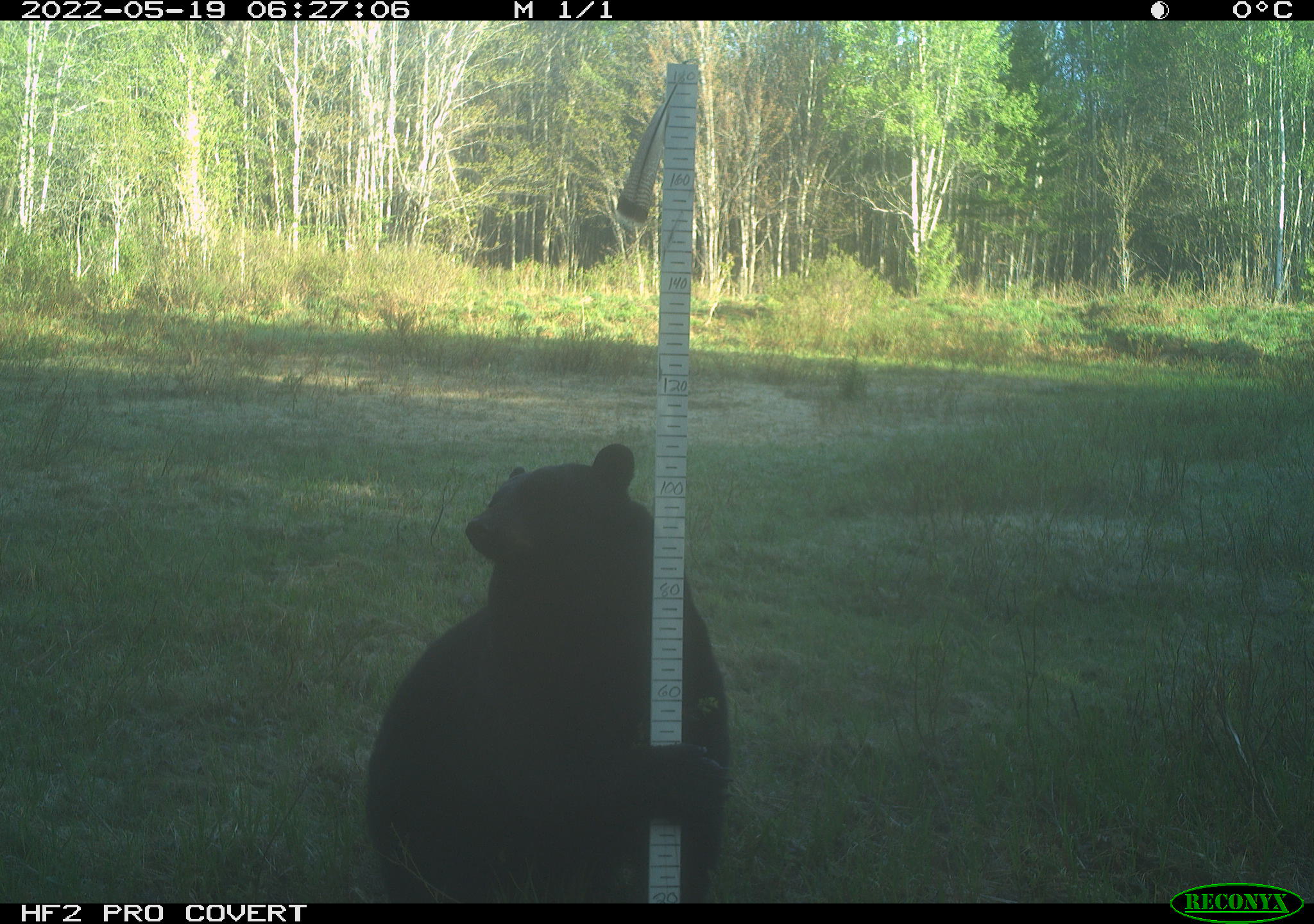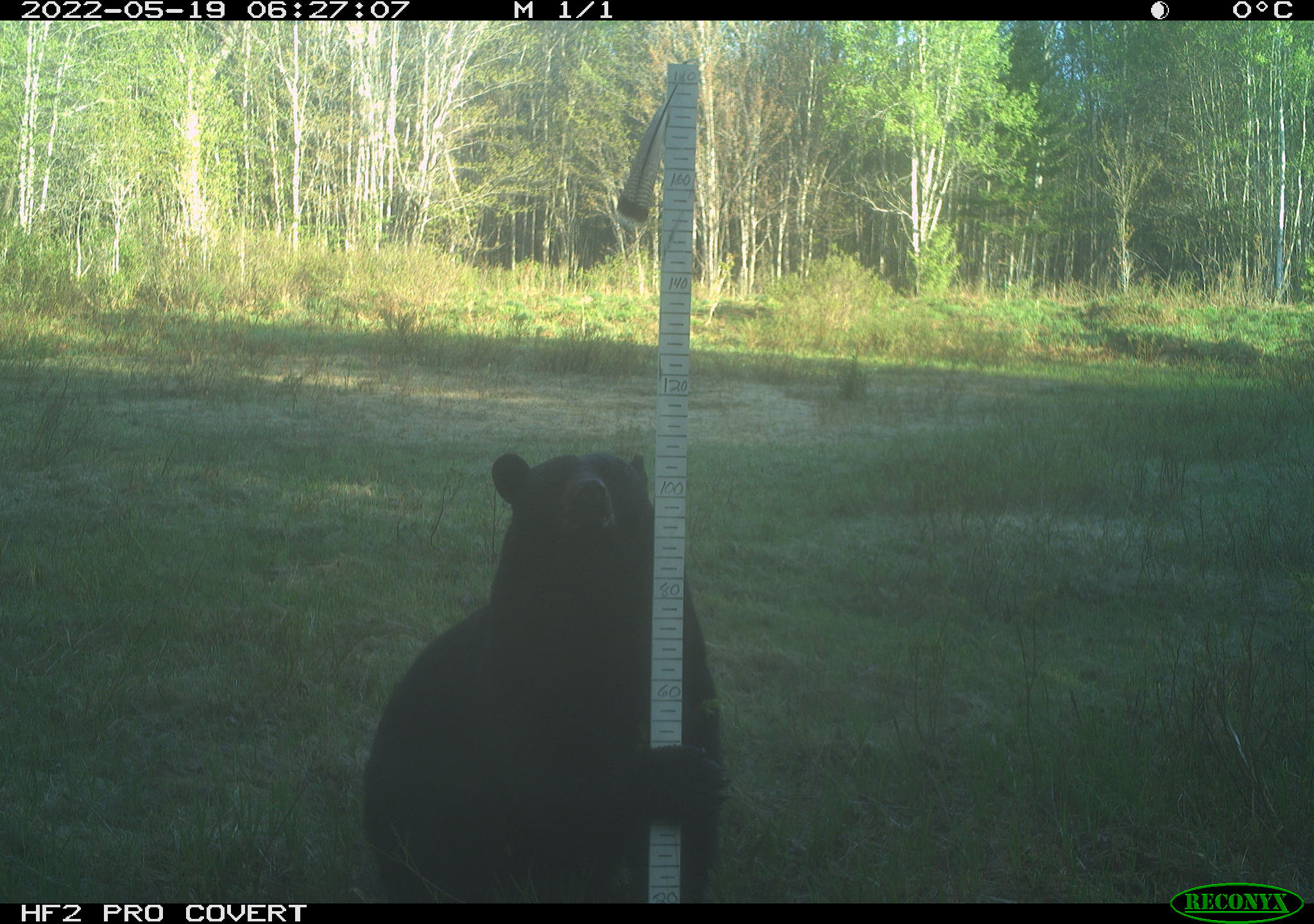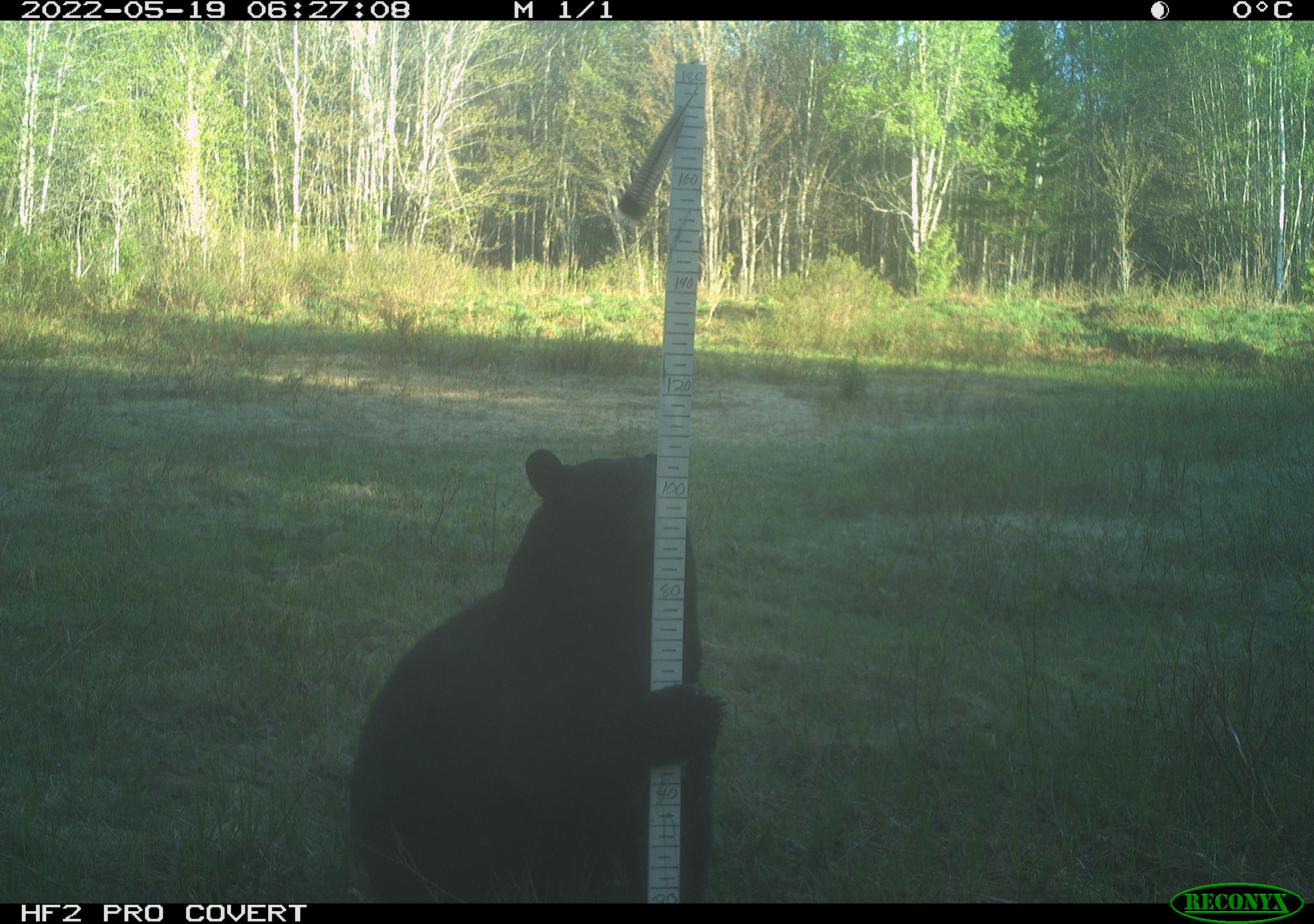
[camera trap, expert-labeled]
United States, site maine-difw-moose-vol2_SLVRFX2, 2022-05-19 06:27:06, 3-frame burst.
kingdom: Animalia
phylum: Chordata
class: Mammalia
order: Carnivora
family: Ursidae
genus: Ursus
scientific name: Ursus americanus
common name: black bear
Black bear (Ursus americanus).